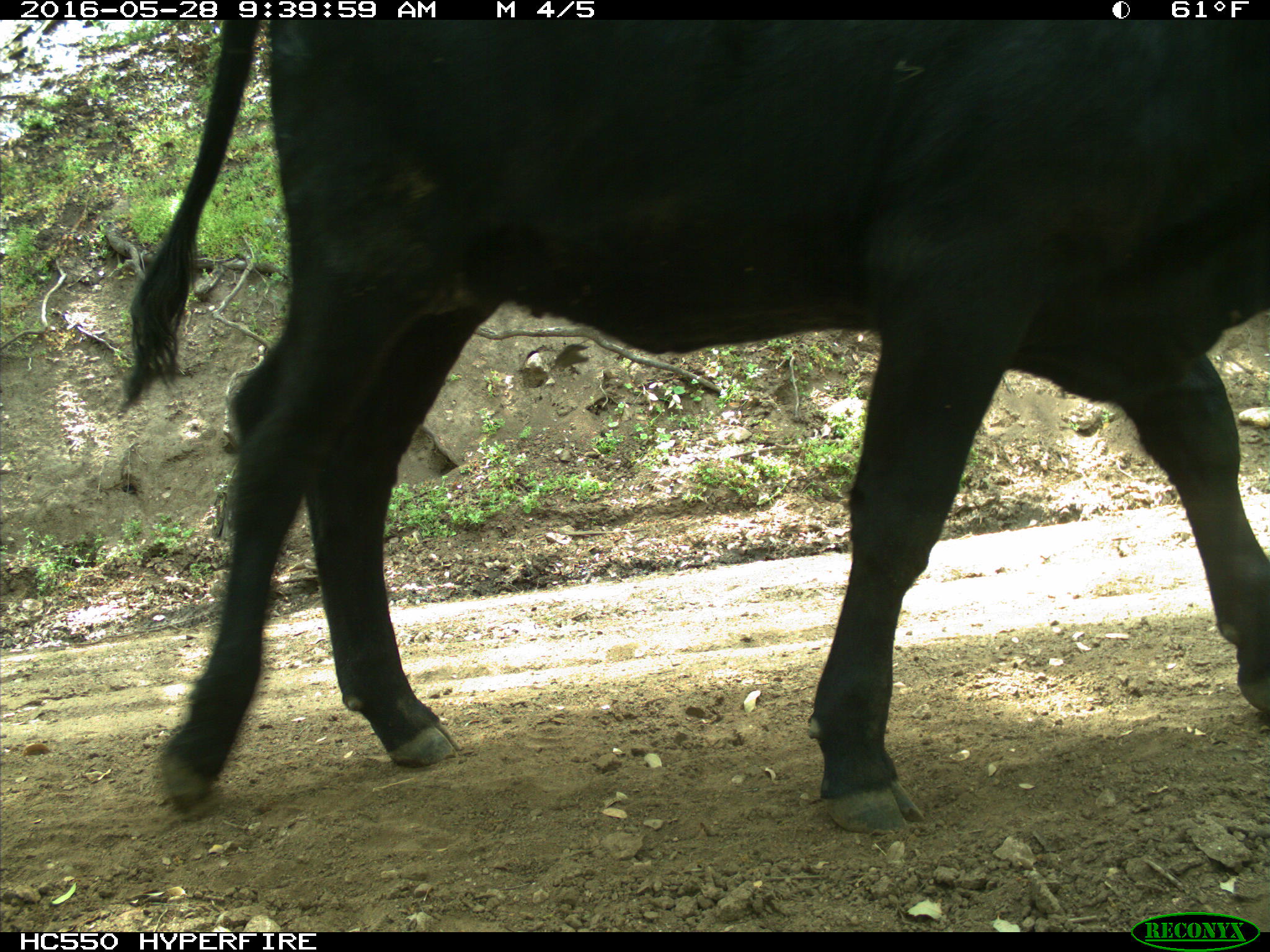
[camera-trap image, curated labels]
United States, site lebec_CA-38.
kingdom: Animalia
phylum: Chordata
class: Mammalia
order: Artiodactyla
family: Bovidae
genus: Bos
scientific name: Bos taurus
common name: domestic cow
Bos taurus (domestic cow).